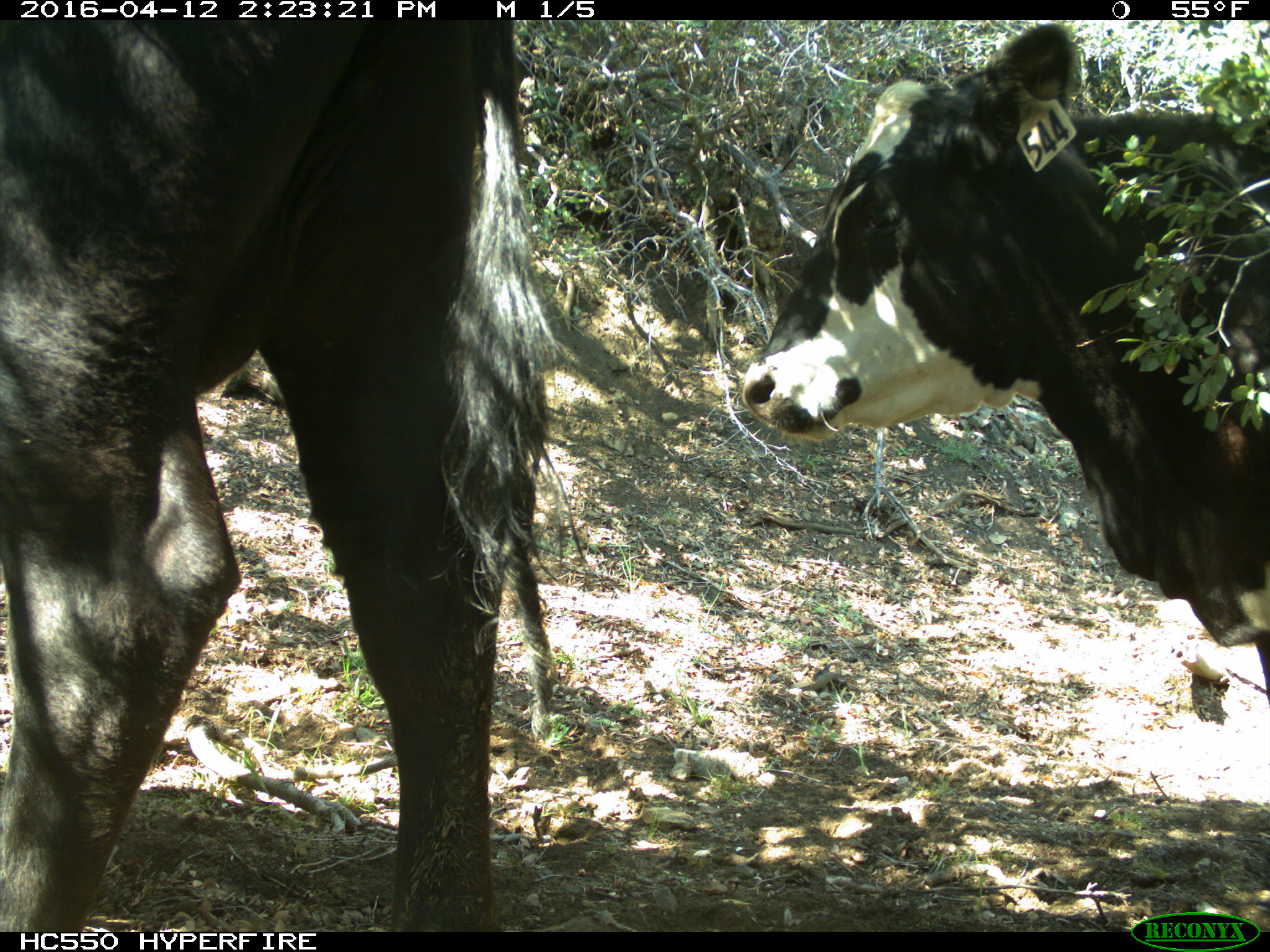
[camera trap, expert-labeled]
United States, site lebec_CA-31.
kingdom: Animalia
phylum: Chordata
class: Mammalia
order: Artiodactyla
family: Bovidae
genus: Bos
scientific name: Bos taurus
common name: domestic cow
Bos taurus (domestic cow).